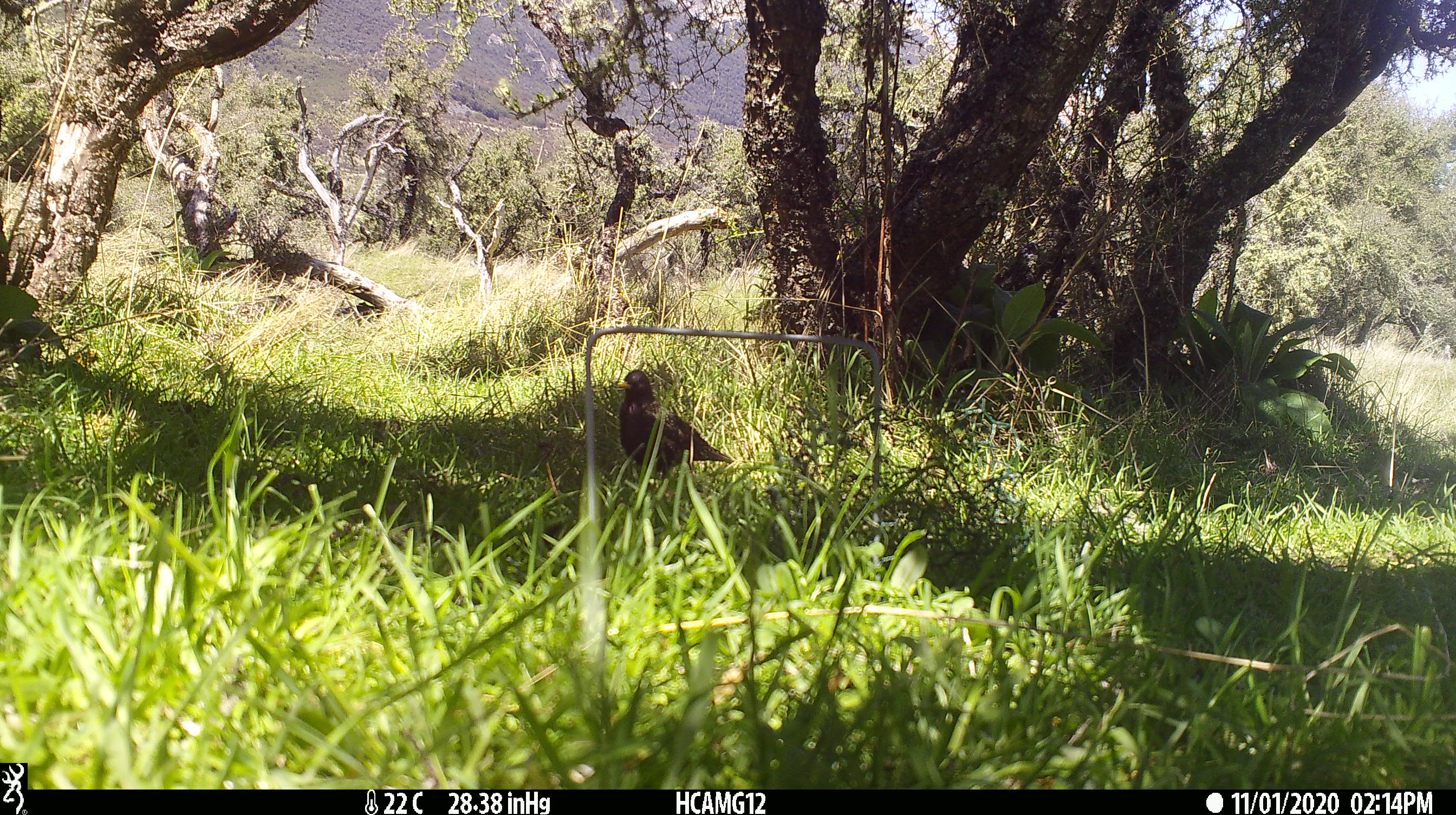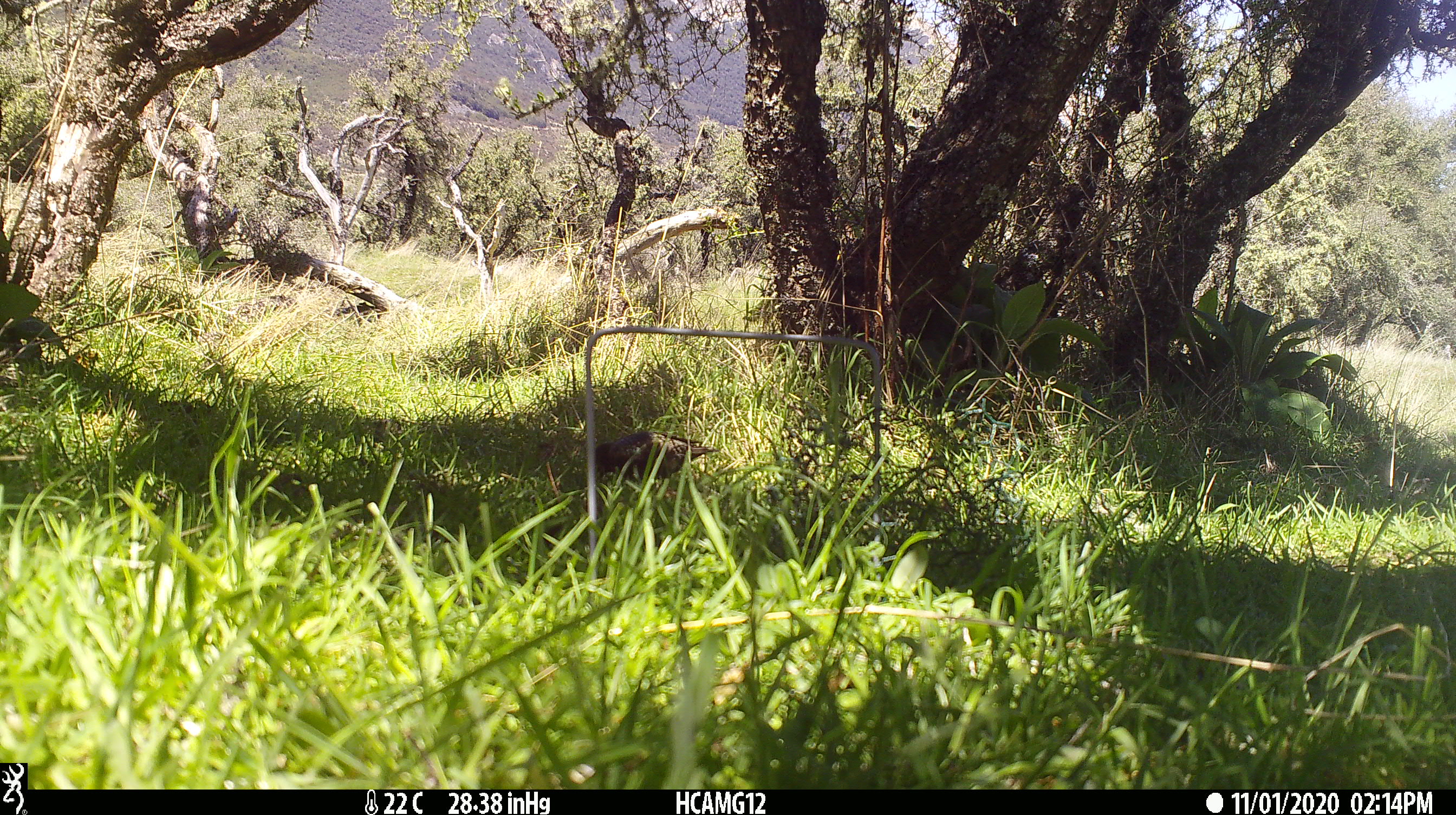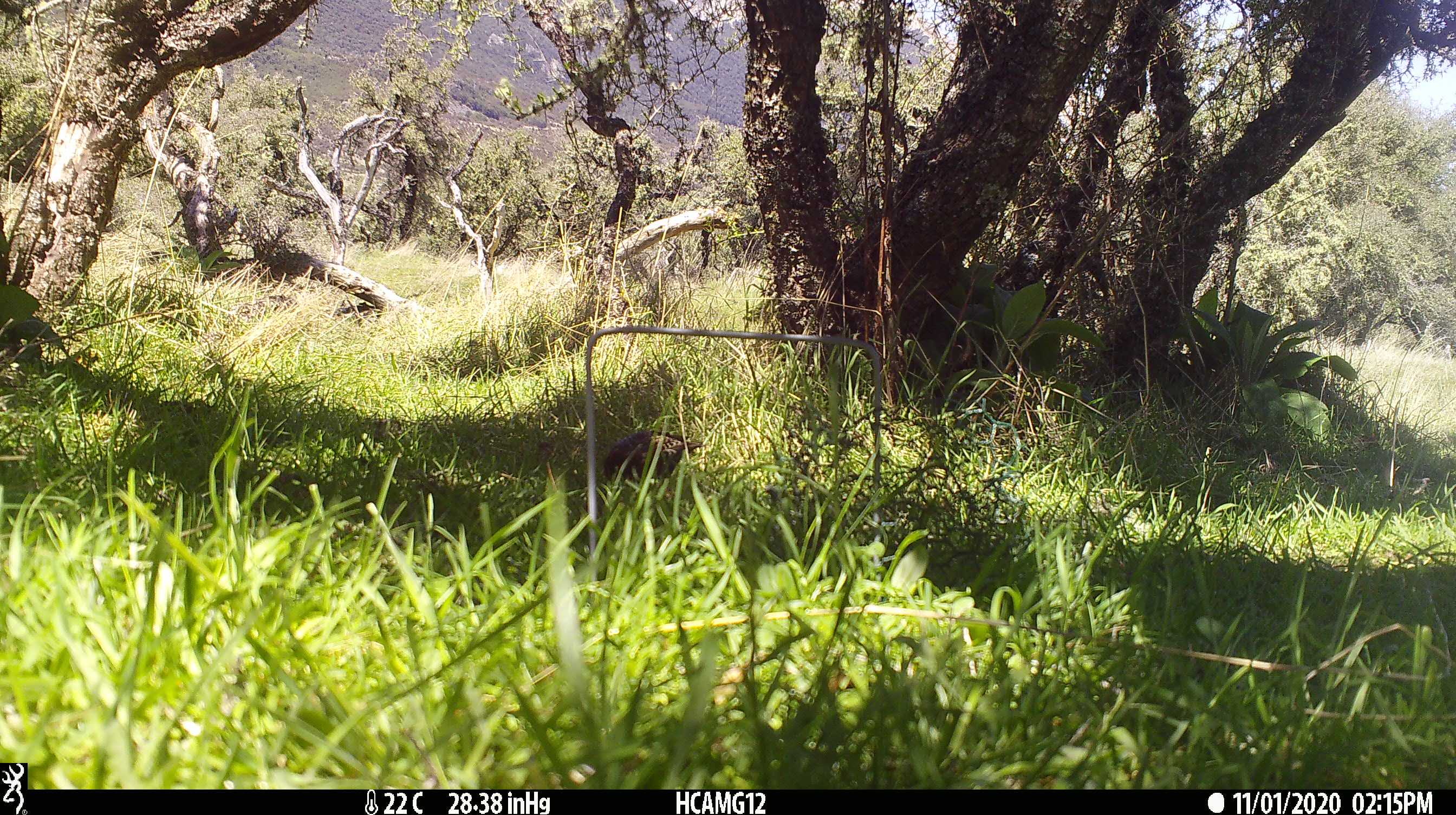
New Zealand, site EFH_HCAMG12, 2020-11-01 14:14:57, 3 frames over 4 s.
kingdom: Animalia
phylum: Chordata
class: Aves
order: Passeriformes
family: Sturnidae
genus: Sturnus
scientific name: Sturnus vulgaris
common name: european starling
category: starling